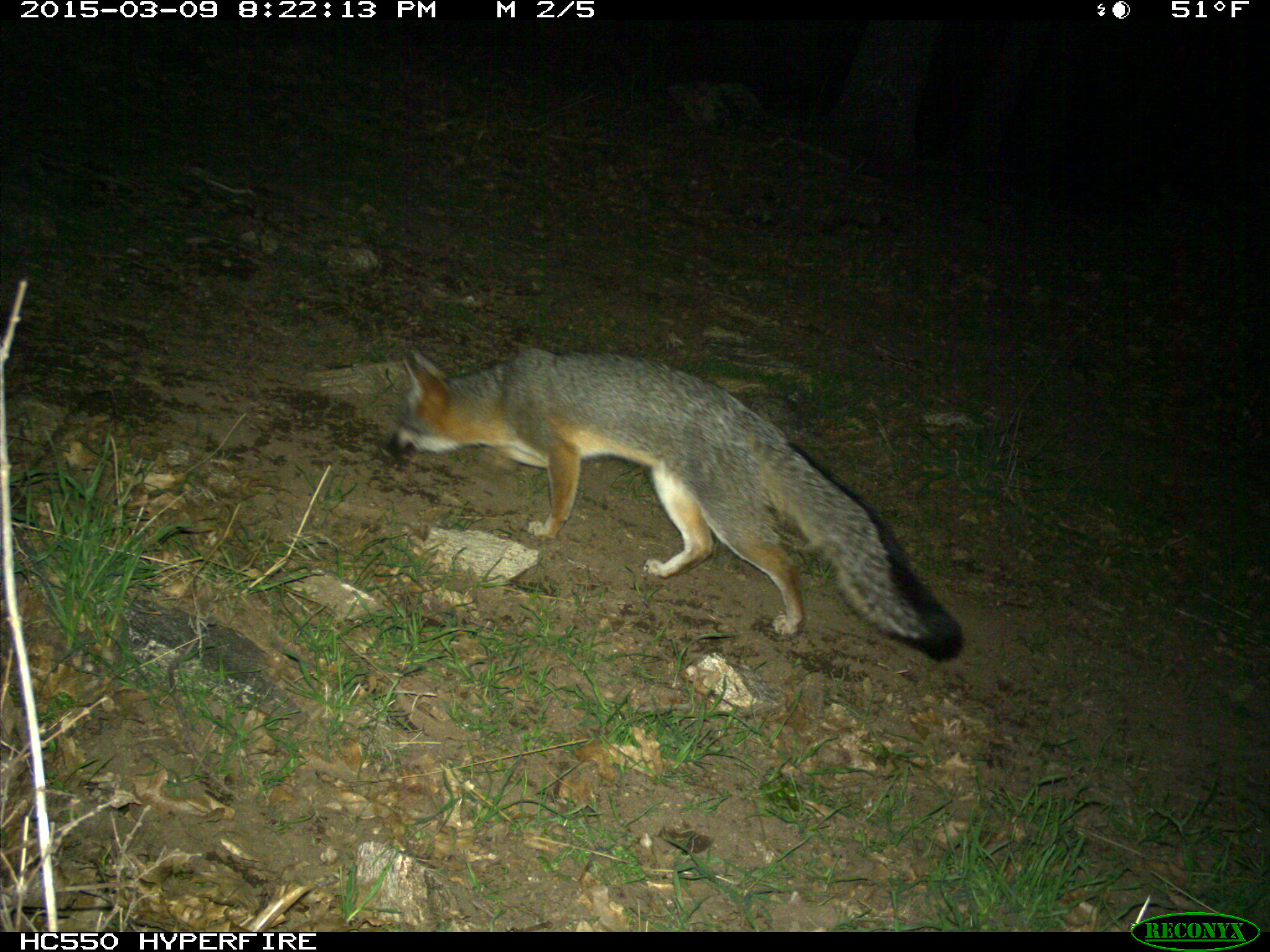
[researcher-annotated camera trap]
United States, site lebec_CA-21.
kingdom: Animalia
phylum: Chordata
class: Mammalia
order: Carnivora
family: Canidae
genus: Urocyon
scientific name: Urocyon cinereoargenteus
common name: gray fox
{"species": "Urocyon cinereoargenteus (gray fox)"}